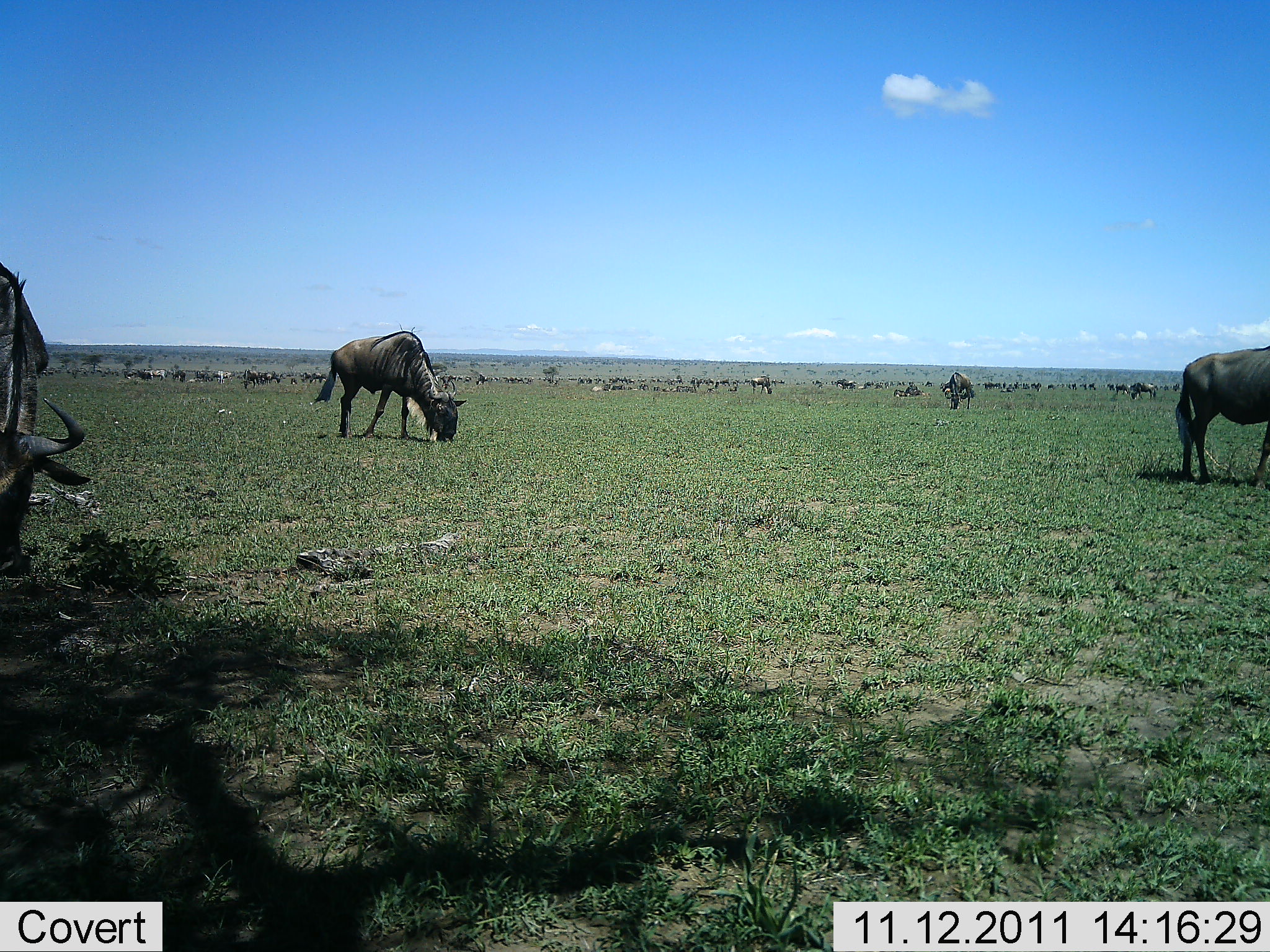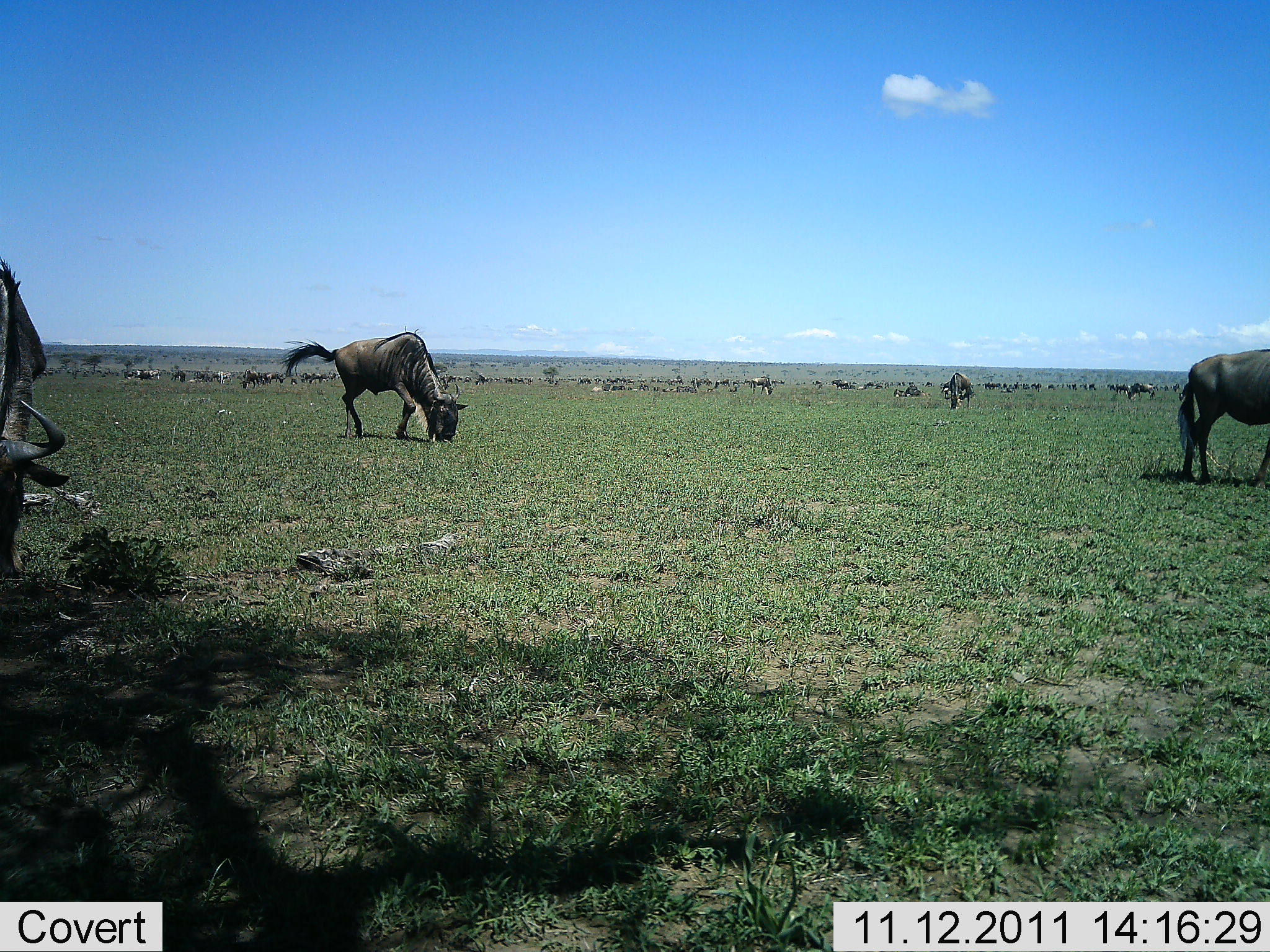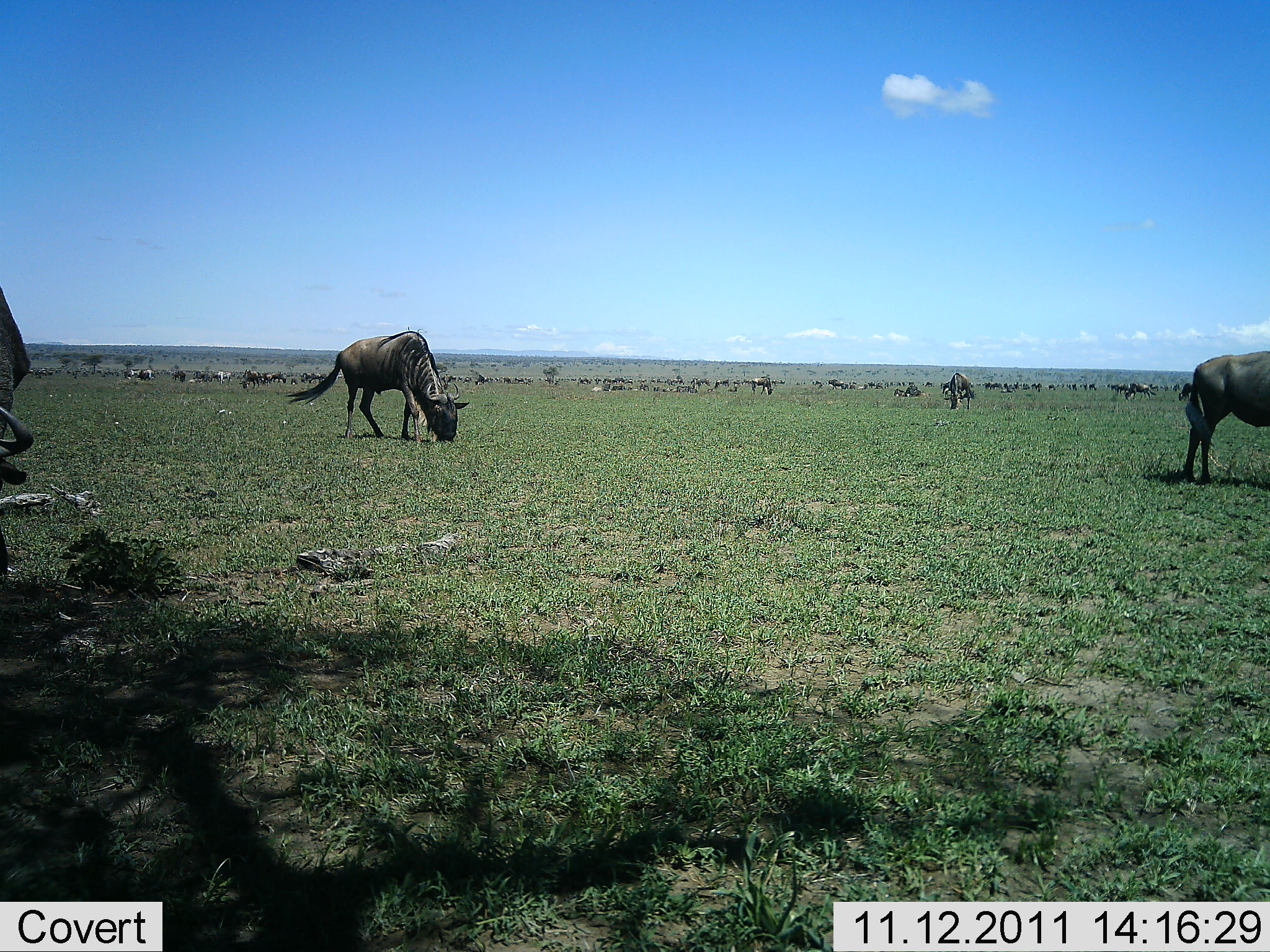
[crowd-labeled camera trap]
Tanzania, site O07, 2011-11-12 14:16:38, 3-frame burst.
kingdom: Animalia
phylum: Chordata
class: Mammalia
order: Artiodactyla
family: Bovidae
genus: Connochaetes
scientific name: Connochaetes taurinus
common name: blue wildebeest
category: wildebeest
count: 5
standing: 27%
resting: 0%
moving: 18%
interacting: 0%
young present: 0%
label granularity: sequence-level